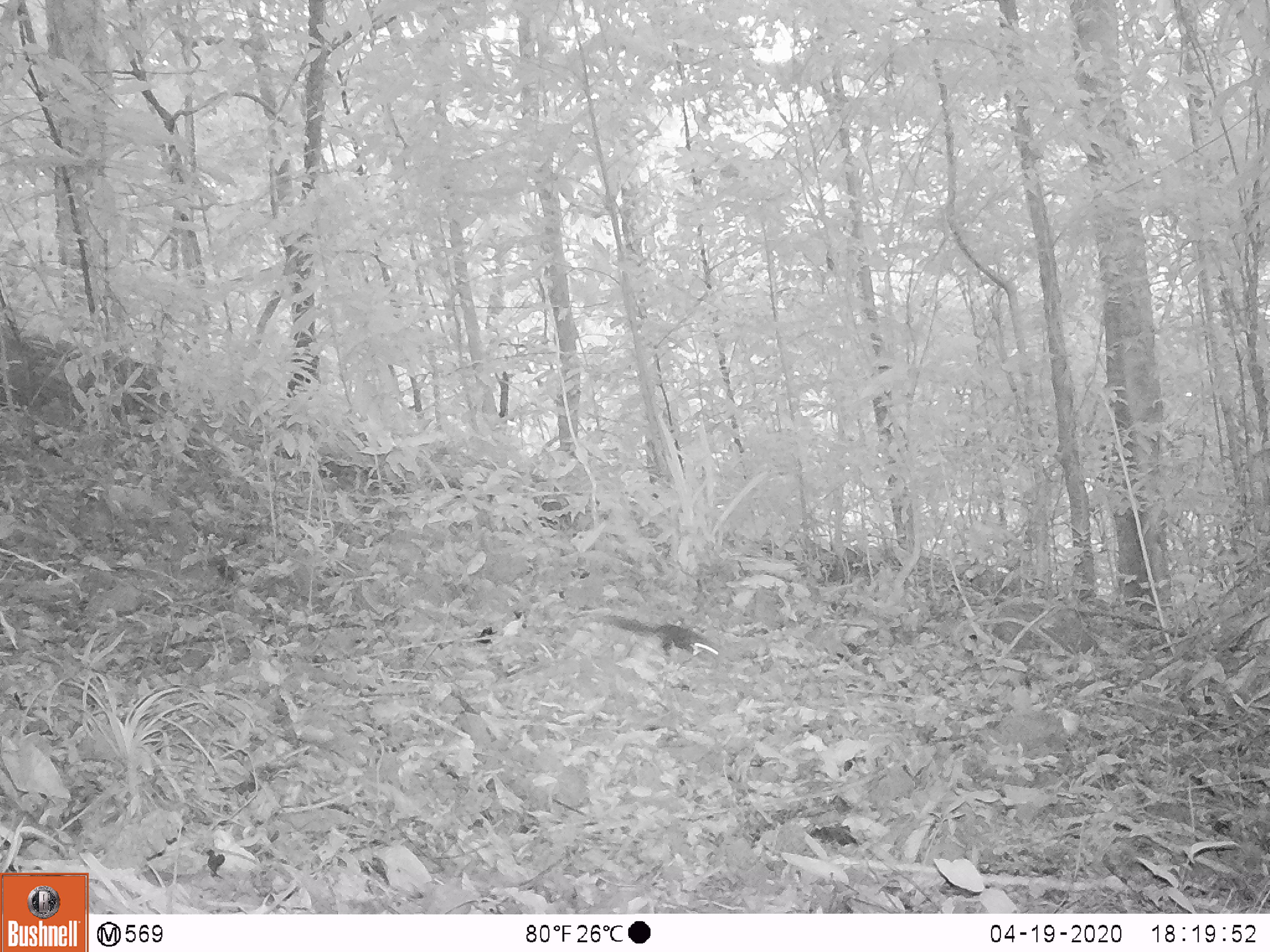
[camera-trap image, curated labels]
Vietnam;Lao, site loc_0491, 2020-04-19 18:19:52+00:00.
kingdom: Animalia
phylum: Chordata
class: Mammalia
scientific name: Mammalia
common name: mammal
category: unidentified small mammal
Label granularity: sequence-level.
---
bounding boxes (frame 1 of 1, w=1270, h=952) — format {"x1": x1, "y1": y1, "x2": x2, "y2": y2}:
unidentified small mammal: {"x1": 602, "y1": 614, "x2": 718, "y2": 661}